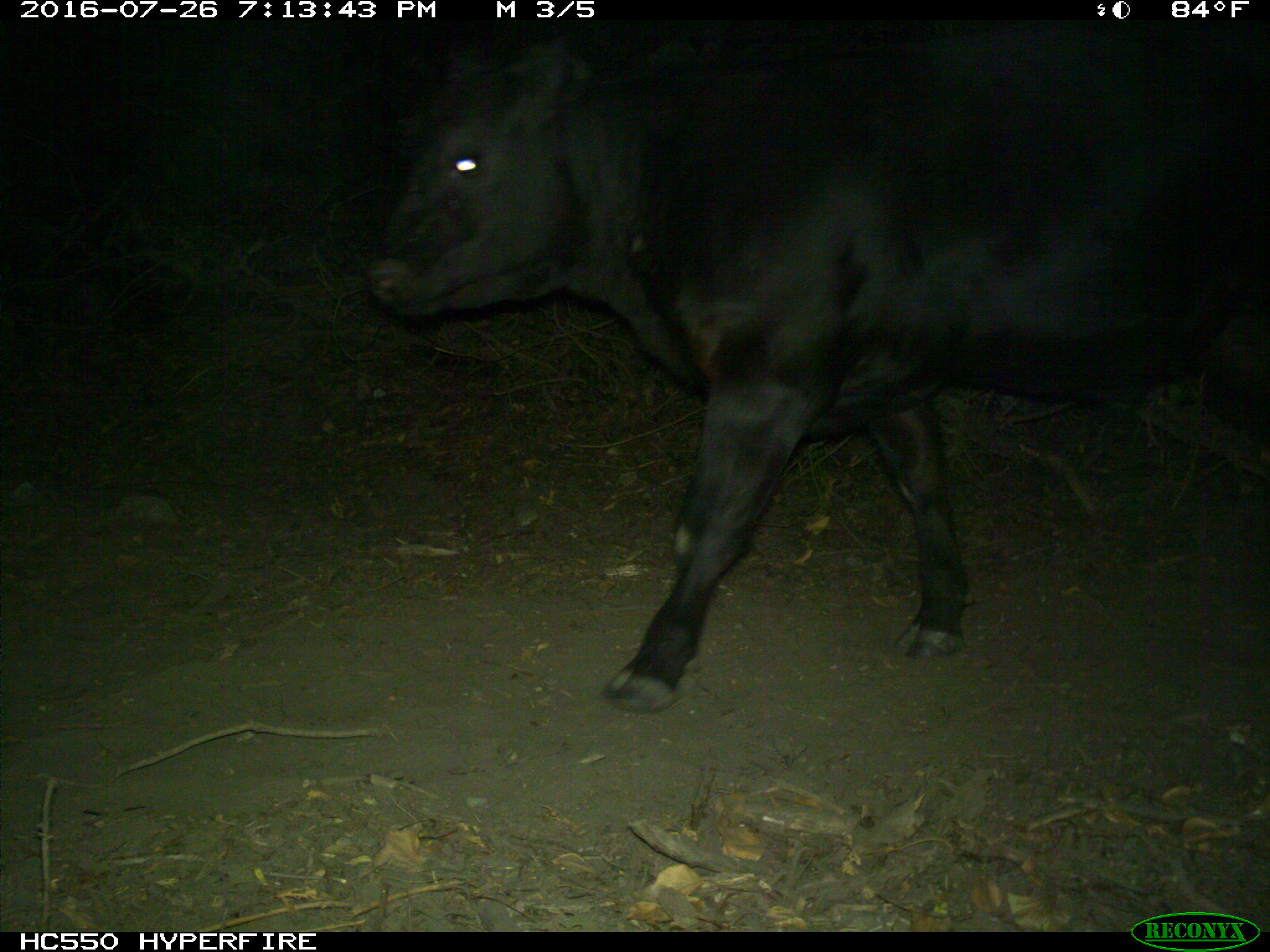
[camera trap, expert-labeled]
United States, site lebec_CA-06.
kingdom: Animalia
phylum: Chordata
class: Mammalia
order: Artiodactyla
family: Bovidae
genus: Bos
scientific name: Bos taurus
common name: domestic cow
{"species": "Bos taurus (domestic cow)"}